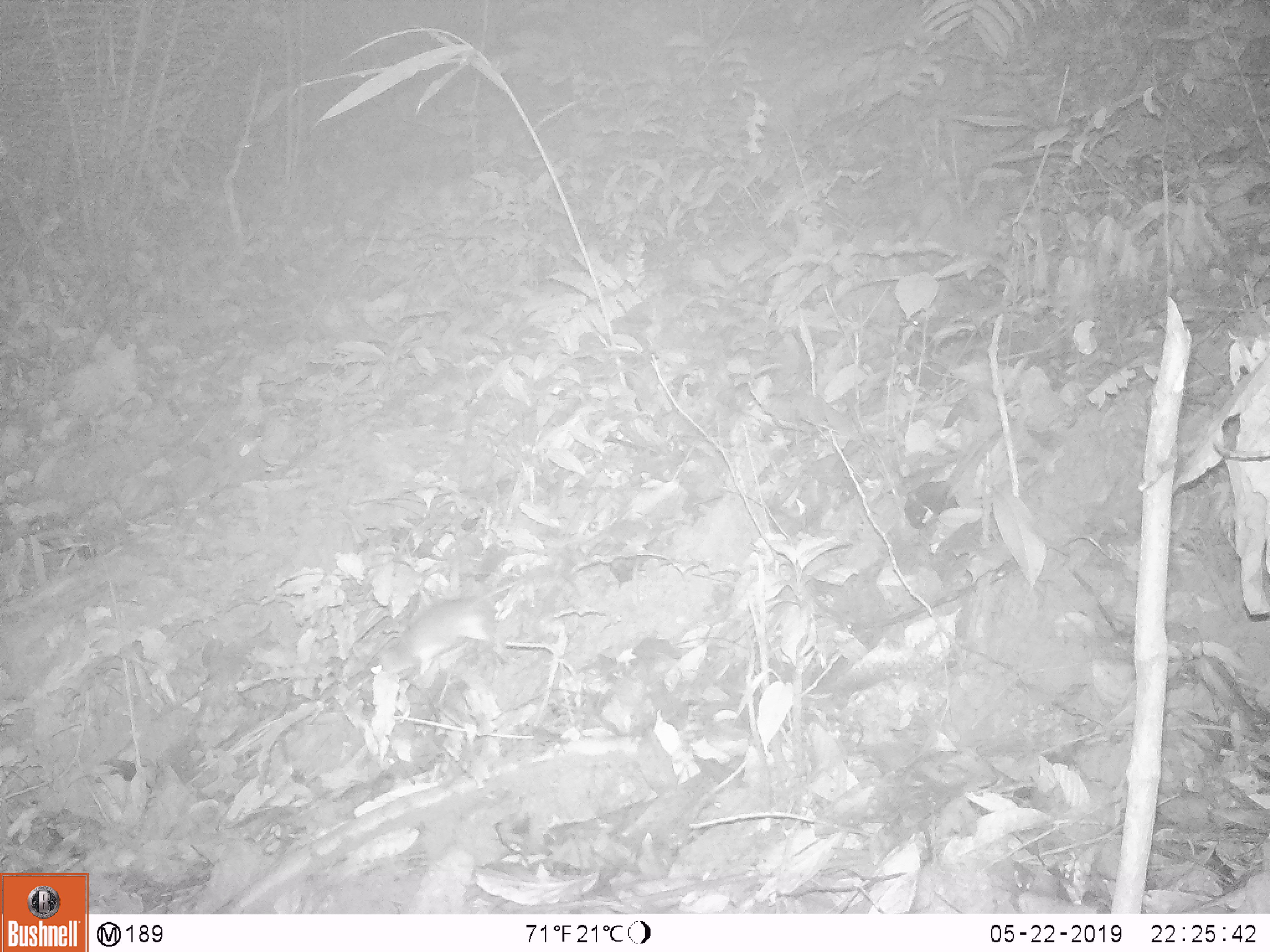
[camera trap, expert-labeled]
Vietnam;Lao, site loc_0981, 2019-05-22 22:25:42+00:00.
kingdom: Animalia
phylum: Chordata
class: Mammalia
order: Rodentia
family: Muridae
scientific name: Muridae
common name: old-world mice and rats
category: unidentified murid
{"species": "unidentified murid (old-world mice and rats) (Muridae)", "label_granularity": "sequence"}